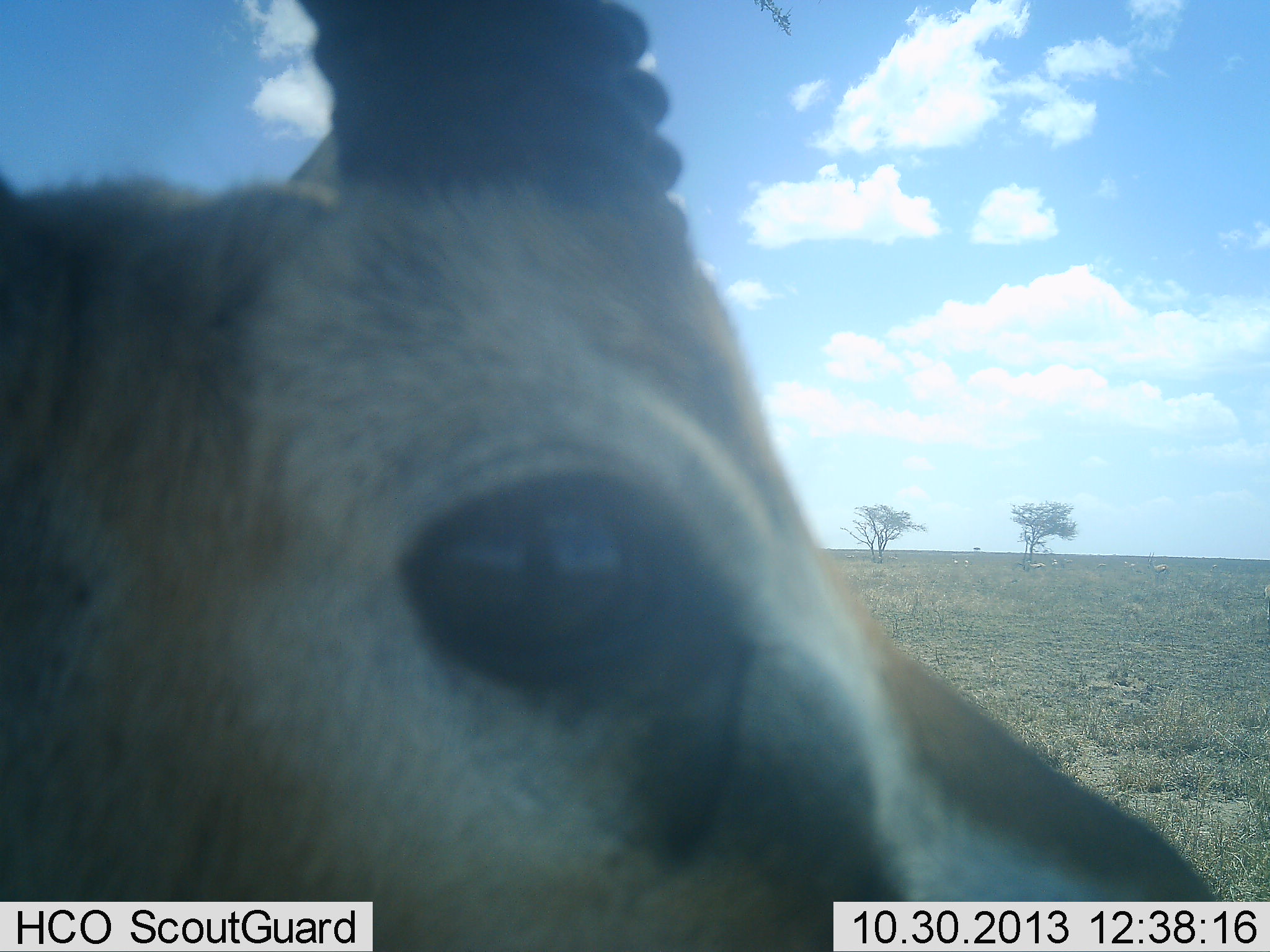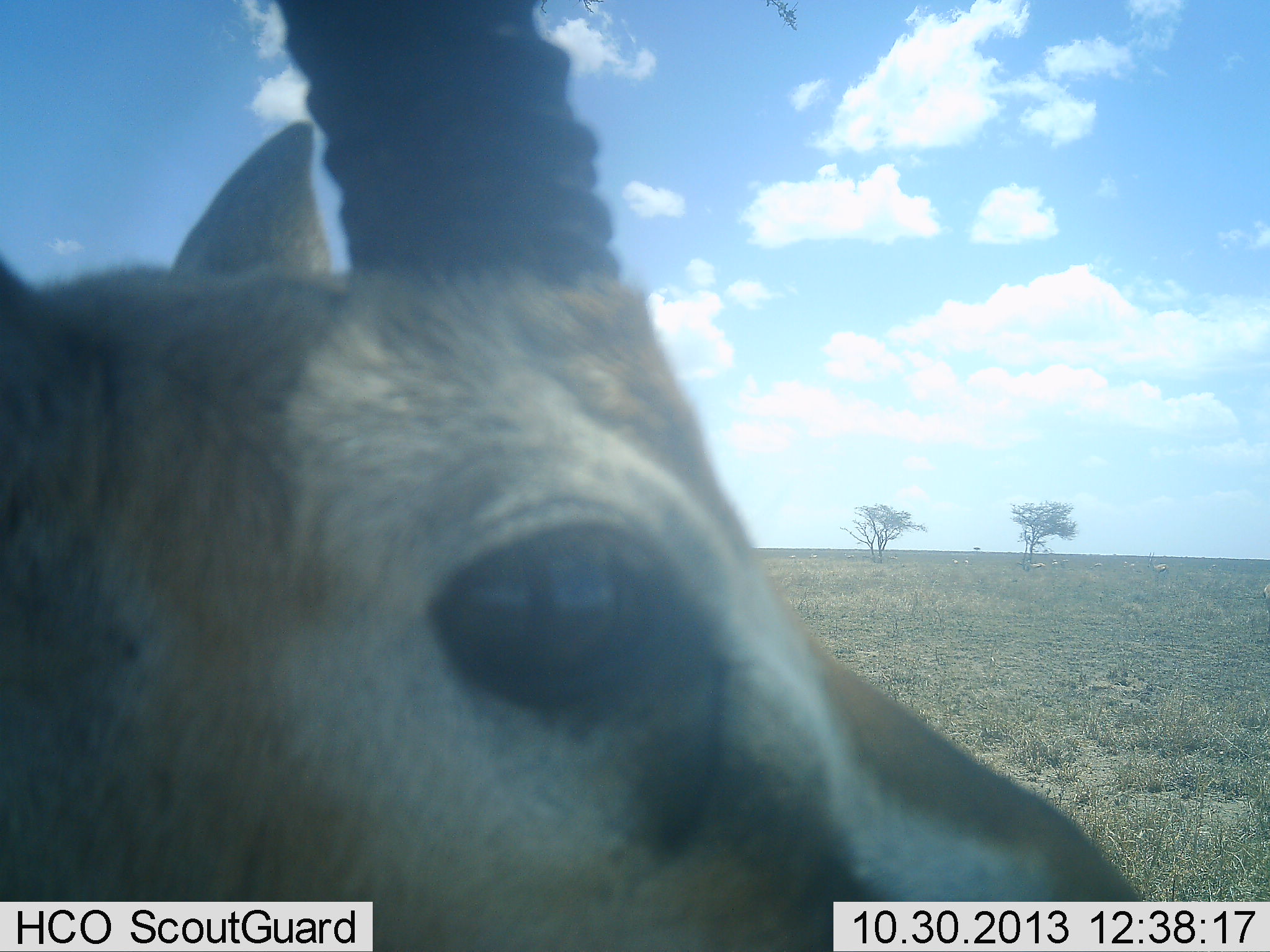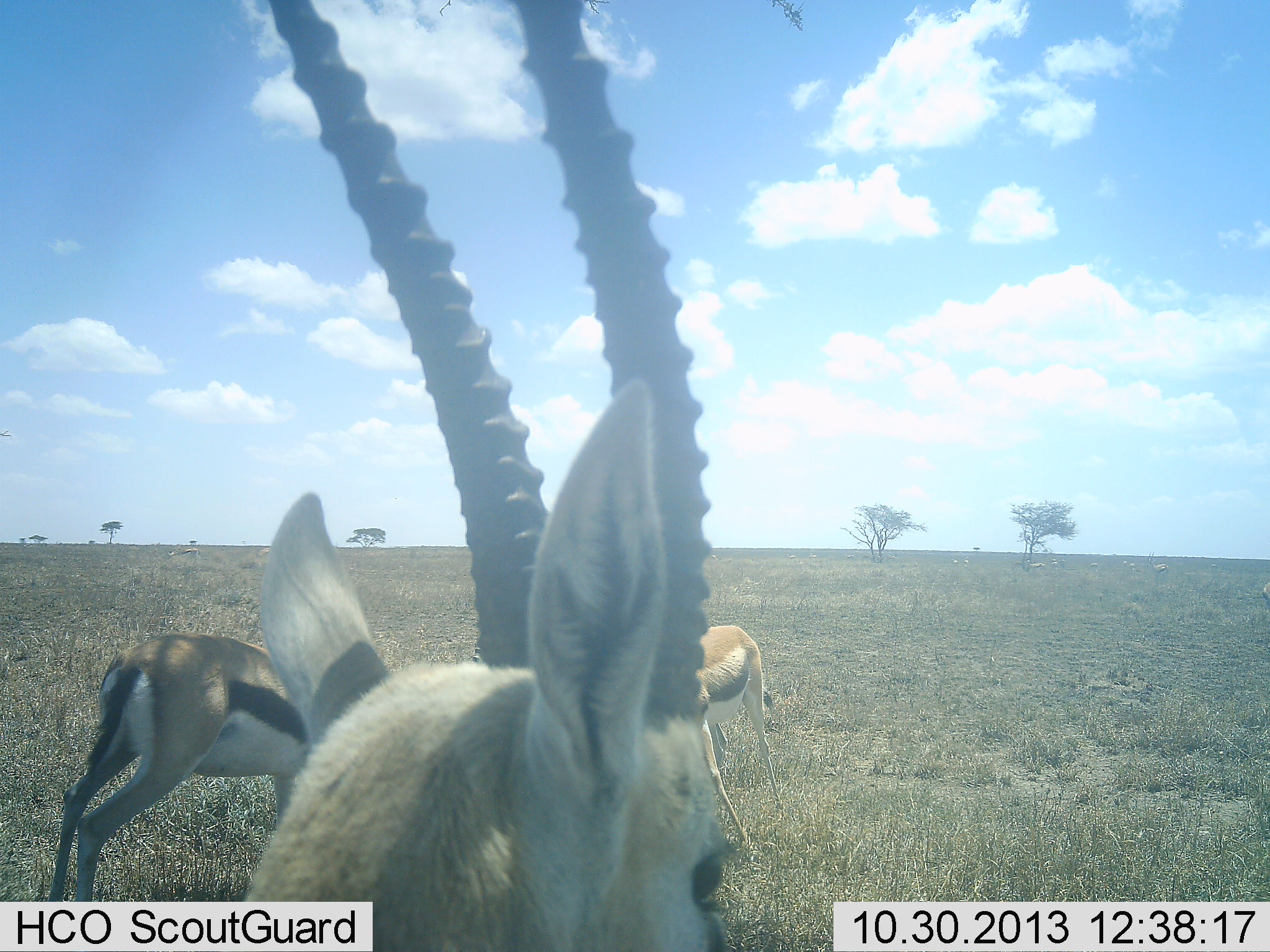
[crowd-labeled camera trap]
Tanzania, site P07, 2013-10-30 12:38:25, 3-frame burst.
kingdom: Animalia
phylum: Chordata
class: Mammalia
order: Artiodactyla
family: Bovidae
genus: Eudorcas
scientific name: Eudorcas thomsonii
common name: thomson's gazelle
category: gazellethomsons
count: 3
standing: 80%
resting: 0%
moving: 12%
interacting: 4%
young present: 4%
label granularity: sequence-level